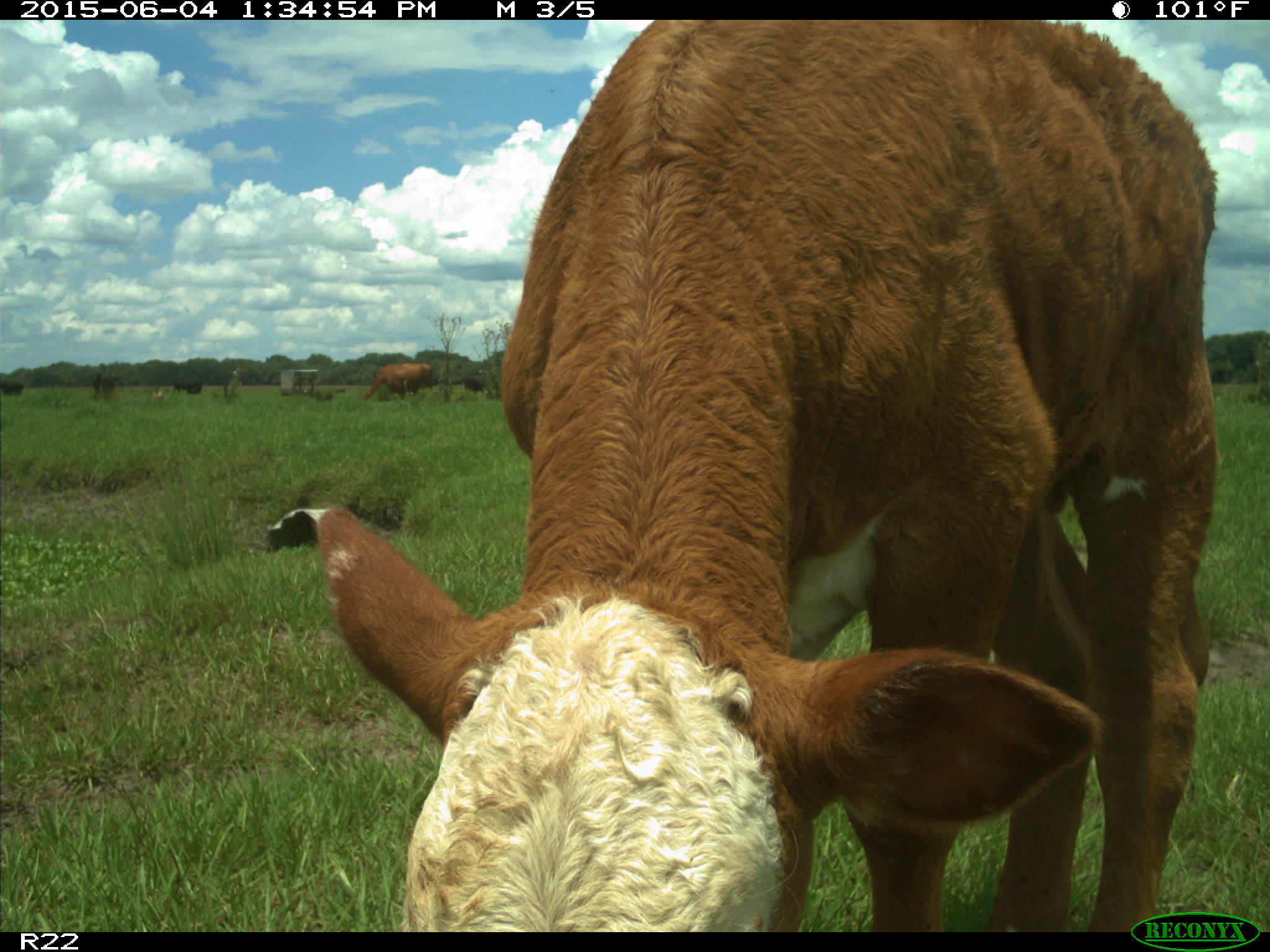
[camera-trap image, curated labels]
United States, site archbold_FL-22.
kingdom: Animalia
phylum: Chordata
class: Mammalia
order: Artiodactyla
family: Bovidae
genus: Bos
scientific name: Bos taurus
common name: domestic cow